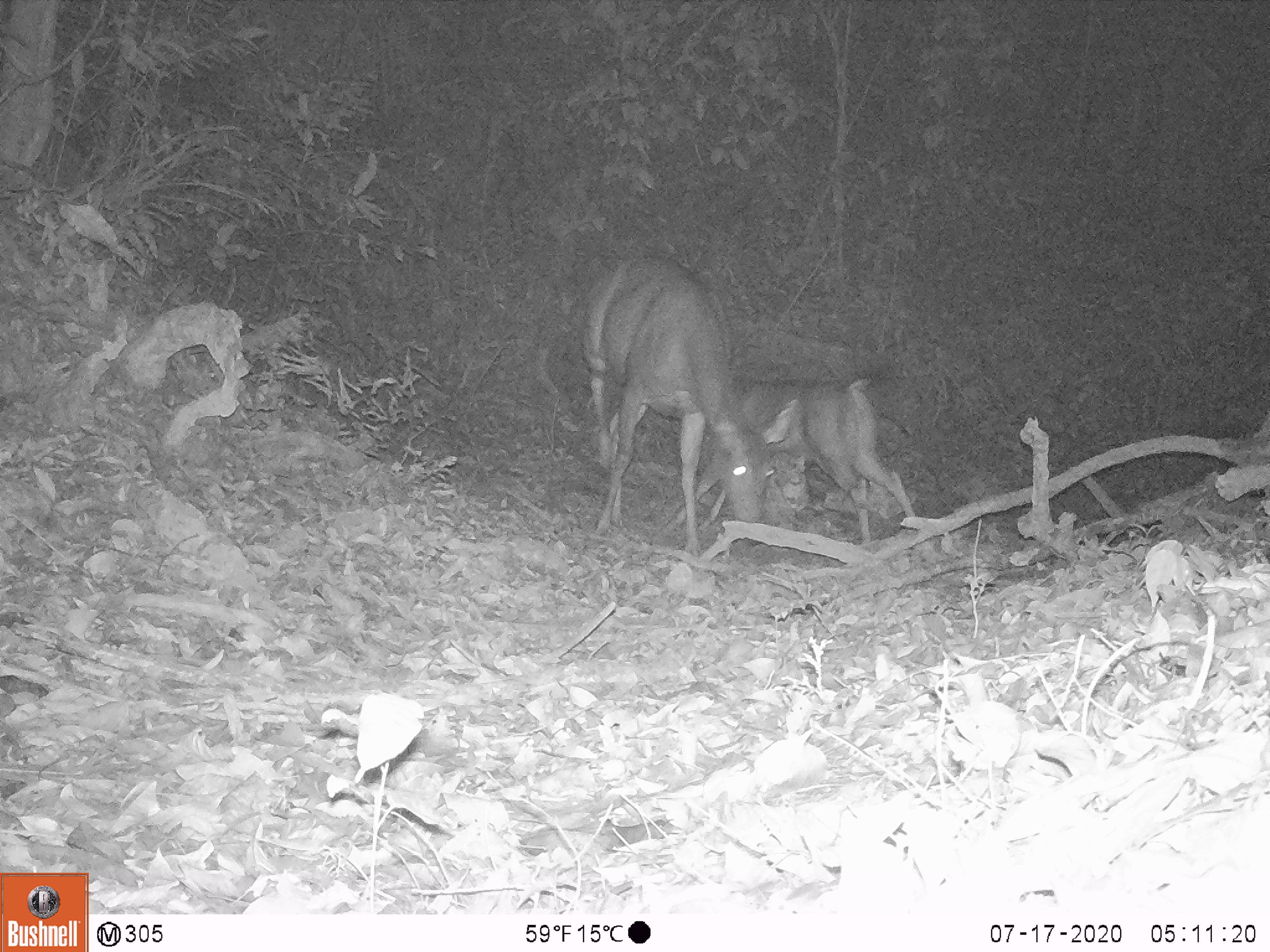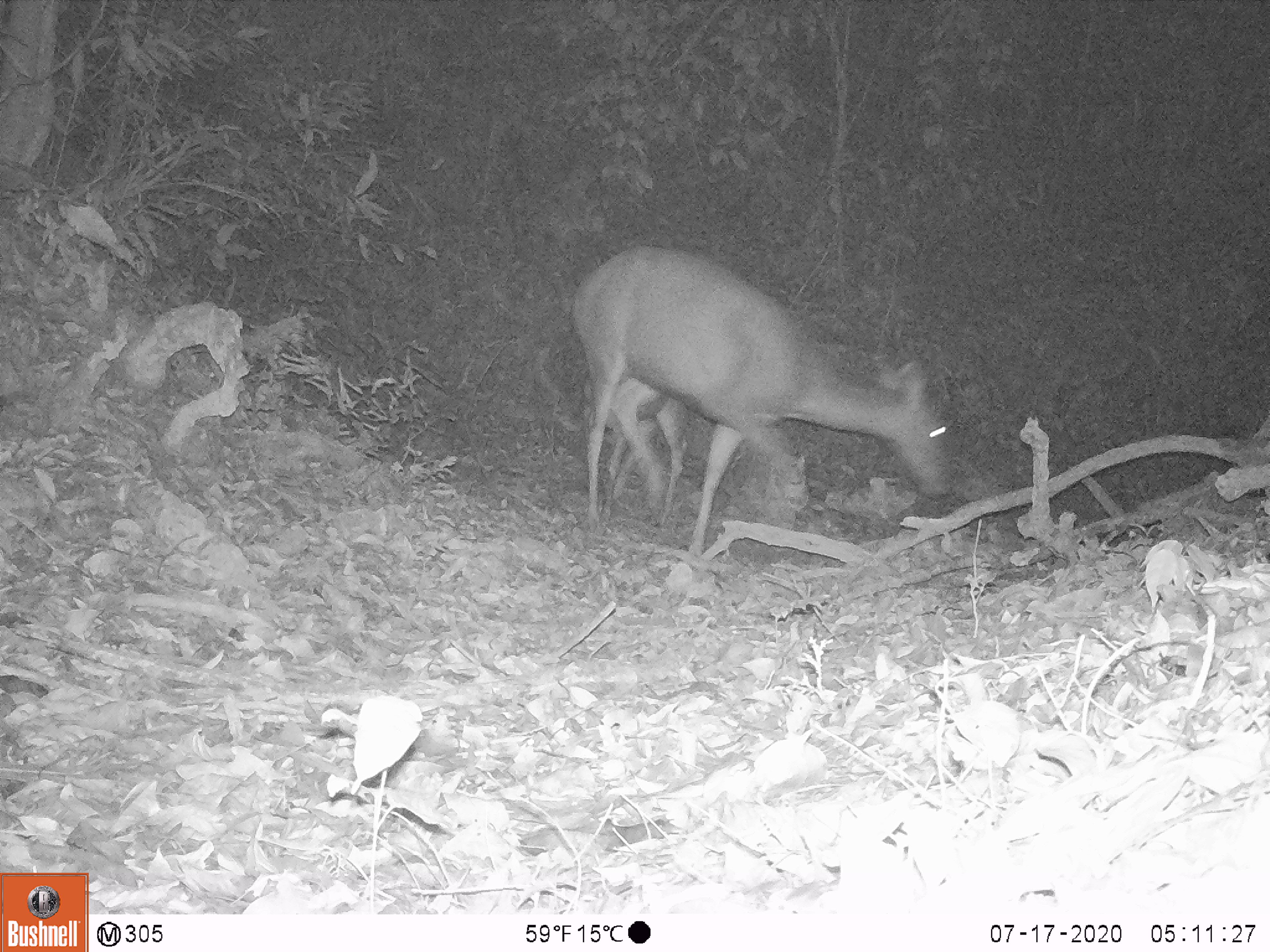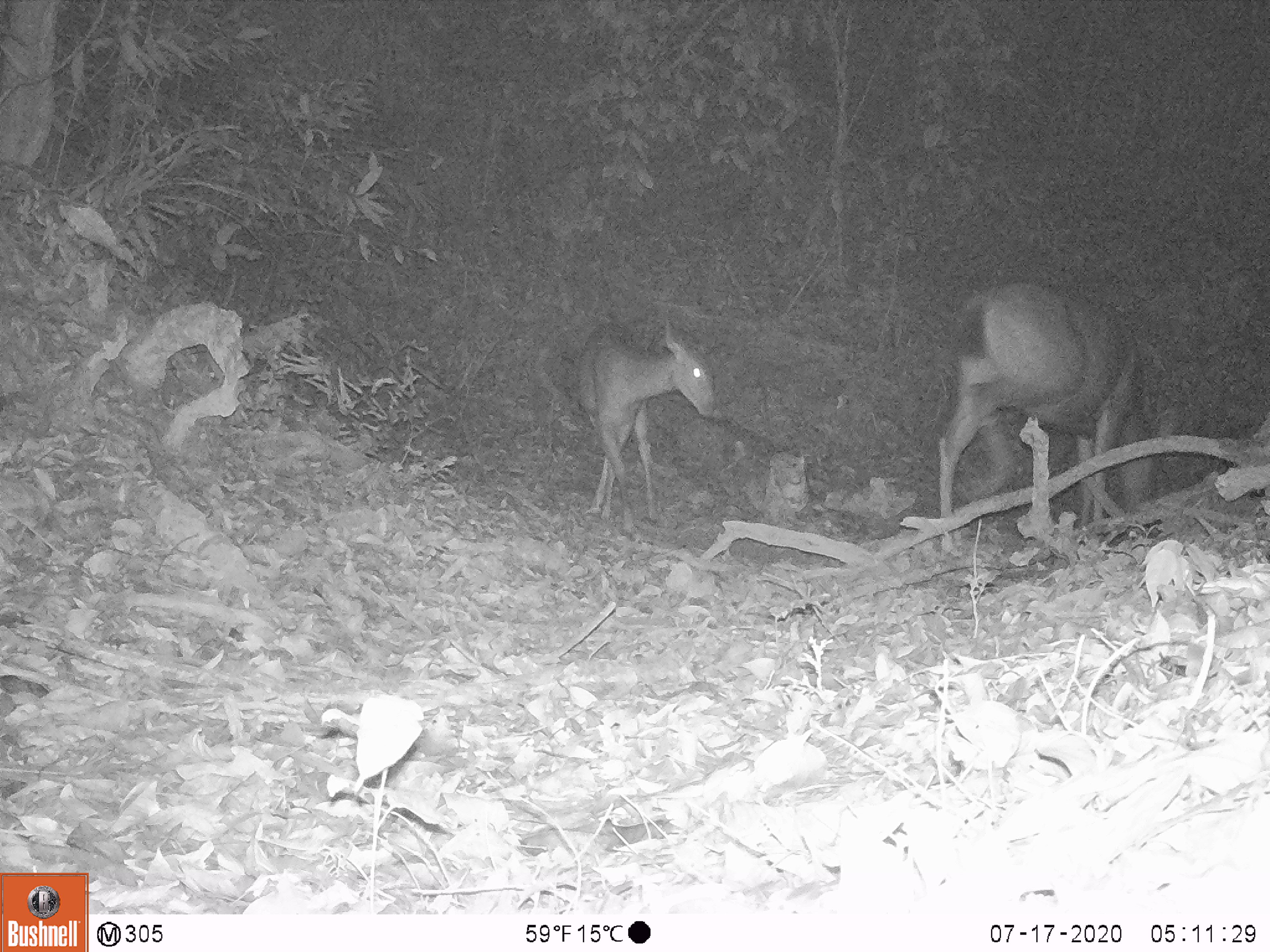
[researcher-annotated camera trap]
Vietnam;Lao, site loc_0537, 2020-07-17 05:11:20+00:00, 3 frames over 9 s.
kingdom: Animalia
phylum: Chordata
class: Mammalia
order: Artiodactyla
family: Cervidae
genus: Muntiacus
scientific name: Muntiacus vuquangensis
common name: large-antlered muntjac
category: large antlered muntjac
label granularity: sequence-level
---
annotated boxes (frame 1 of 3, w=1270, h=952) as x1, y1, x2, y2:
large antlered muntjac: 585, 255, 799, 554; 662, 377, 916, 545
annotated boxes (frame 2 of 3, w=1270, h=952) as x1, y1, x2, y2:
large antlered muntjac: 567, 243, 954, 555; 584, 371, 684, 526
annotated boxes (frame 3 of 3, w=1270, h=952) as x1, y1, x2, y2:
large antlered muntjac: 936, 278, 1177, 556; 575, 322, 717, 530